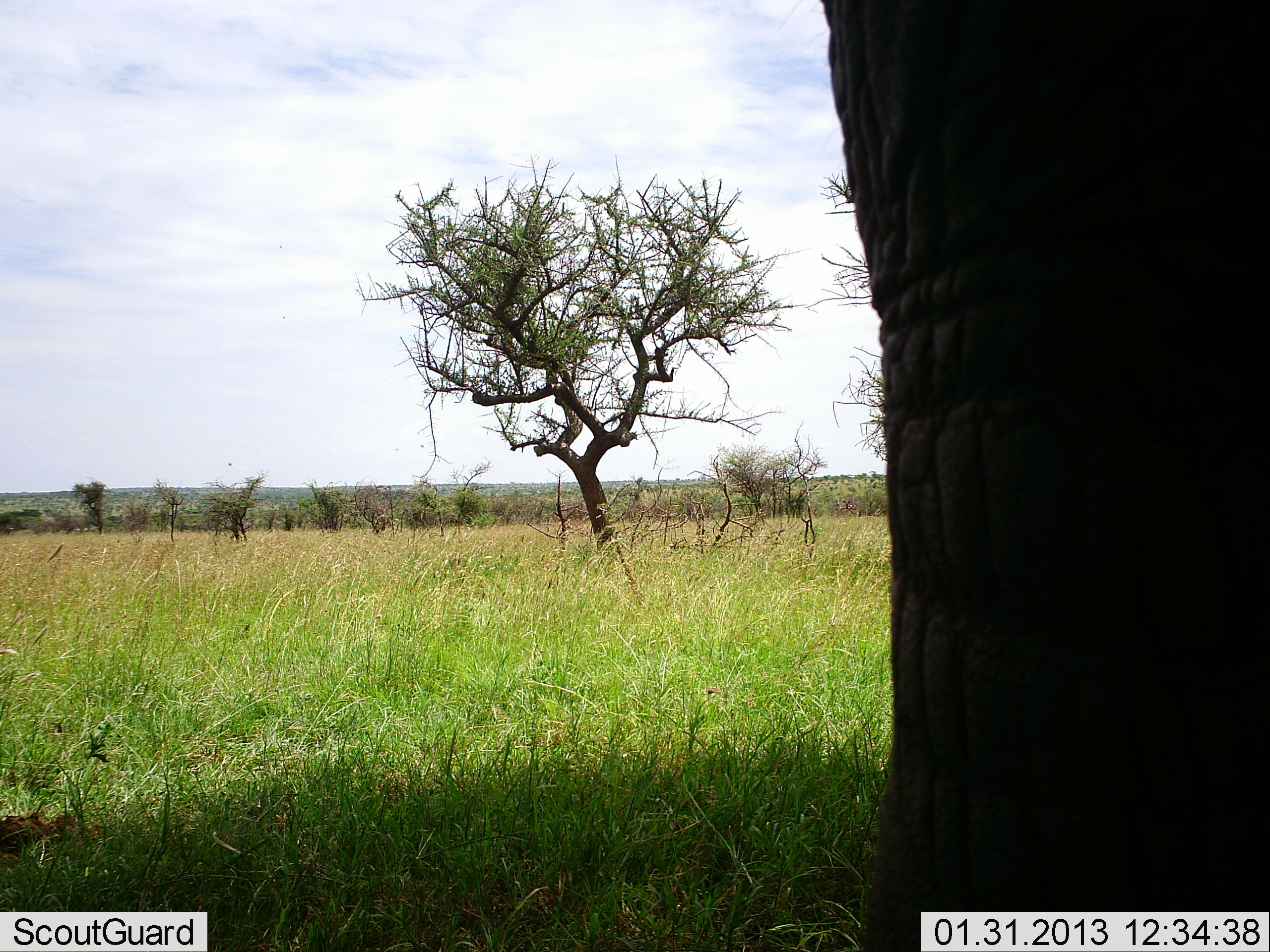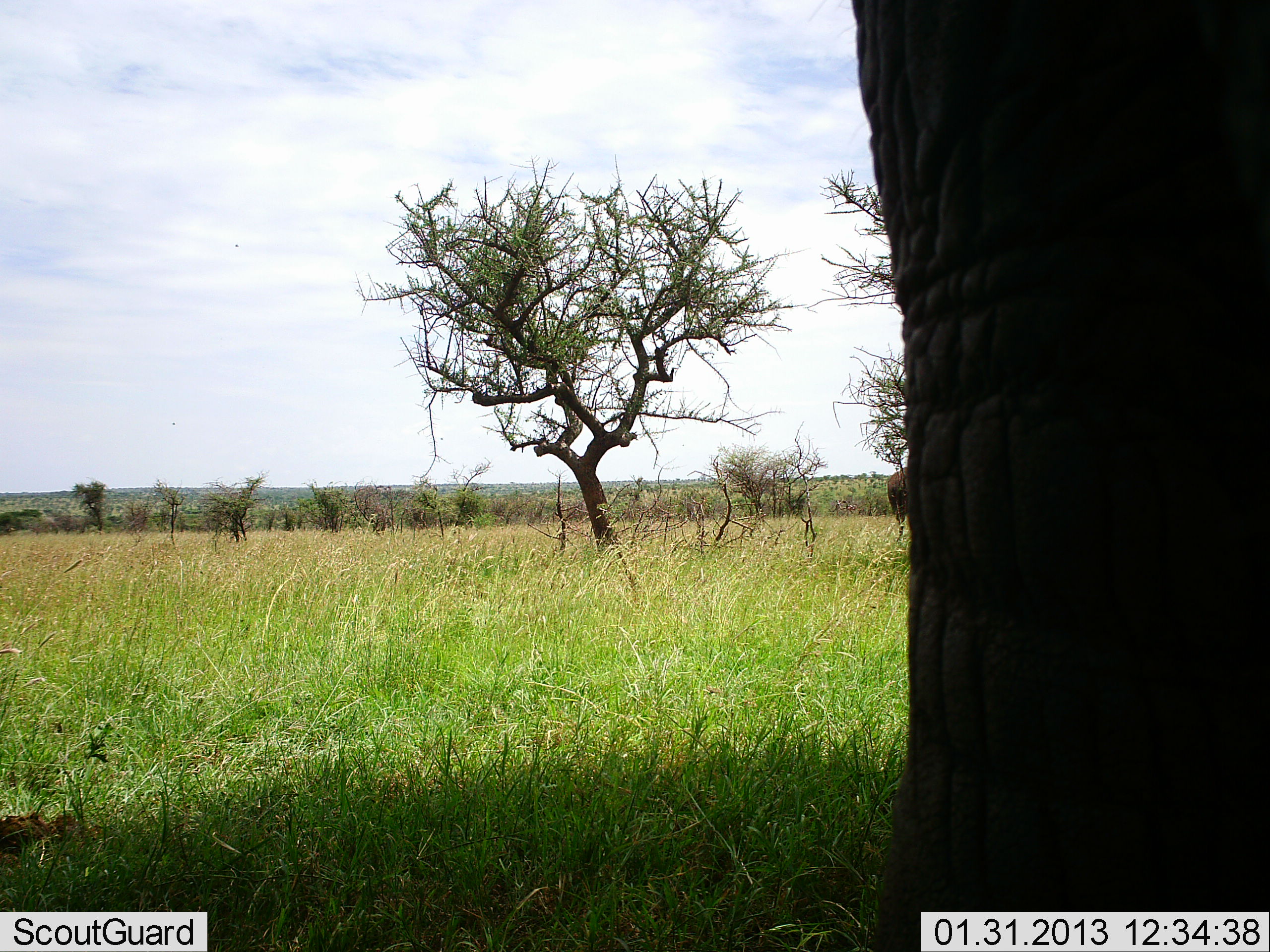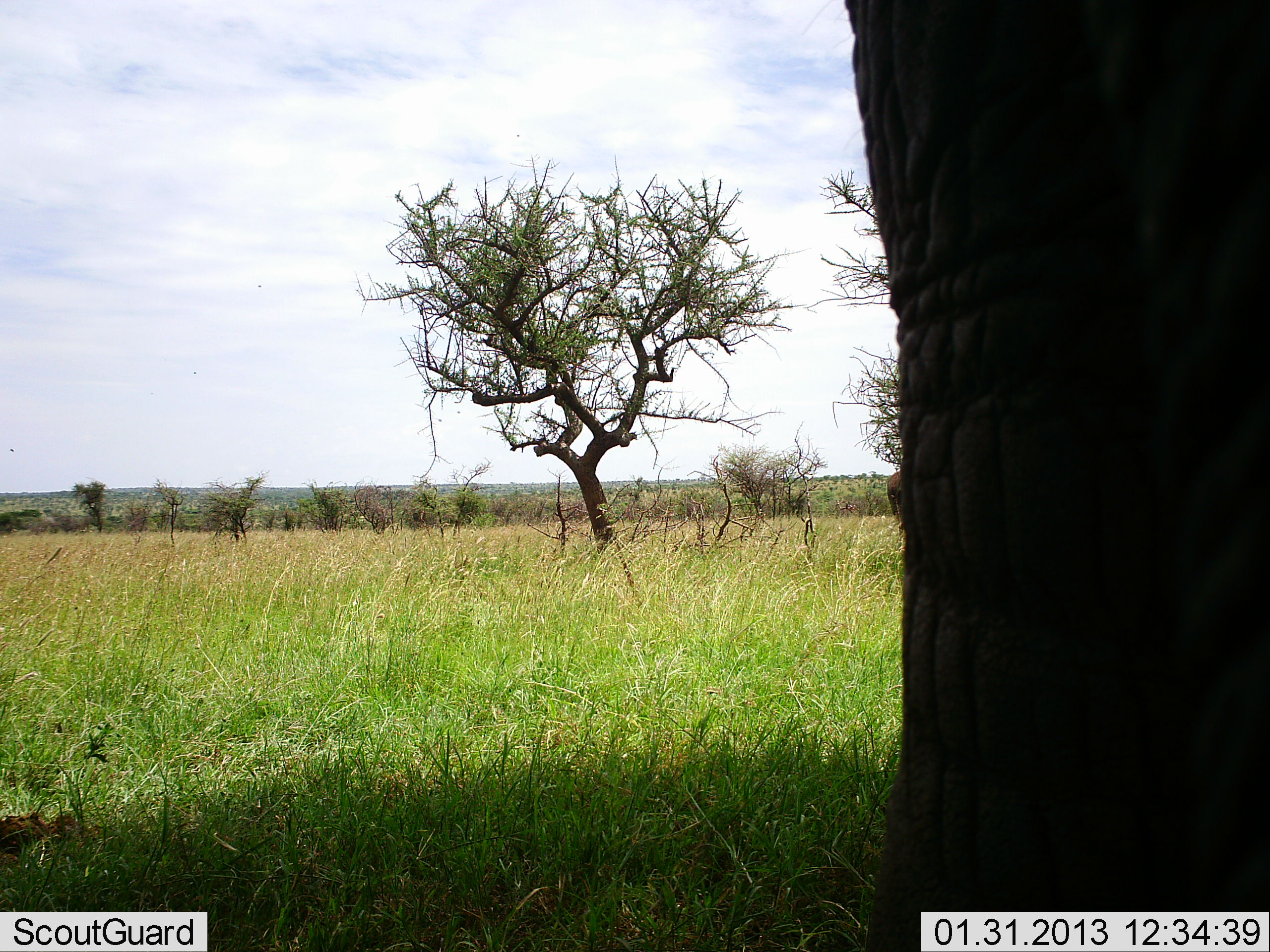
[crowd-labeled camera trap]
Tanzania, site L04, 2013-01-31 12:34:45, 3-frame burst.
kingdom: Animalia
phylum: Chordata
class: Mammalia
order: Proboscidea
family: Elephantidae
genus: Loxodonta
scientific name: Loxodonta africana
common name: african bush elephant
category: elephant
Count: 1.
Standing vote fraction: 100%.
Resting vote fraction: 0%.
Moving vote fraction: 0%.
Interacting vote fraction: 0%.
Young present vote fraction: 0%.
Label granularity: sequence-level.